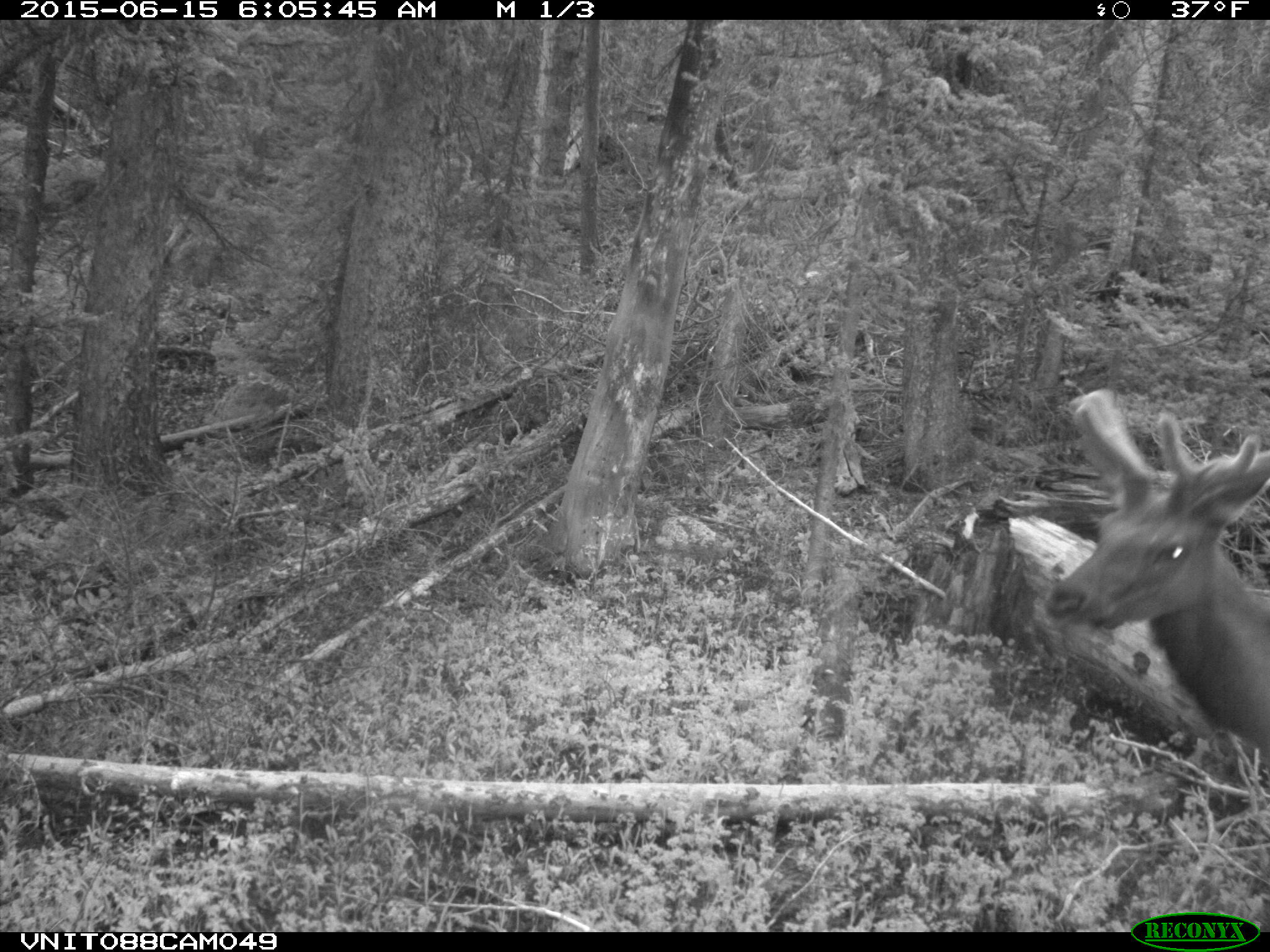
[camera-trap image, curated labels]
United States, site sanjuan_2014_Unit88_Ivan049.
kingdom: Animalia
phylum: Chordata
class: Mammalia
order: Artiodactyla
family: Cervidae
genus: Cervus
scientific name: Cervus elaphus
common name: red deer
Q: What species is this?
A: Cervus elaphus (red deer).